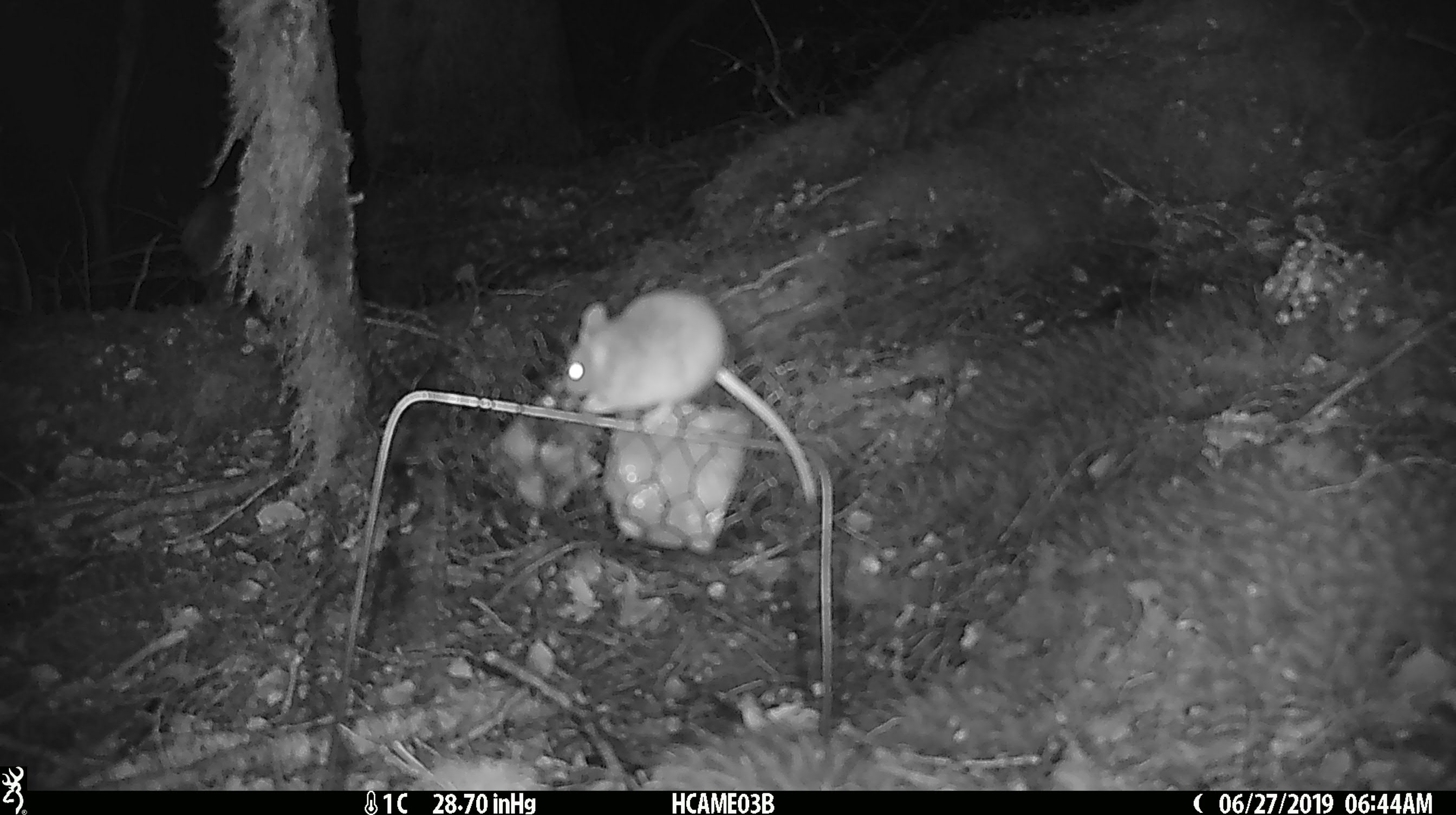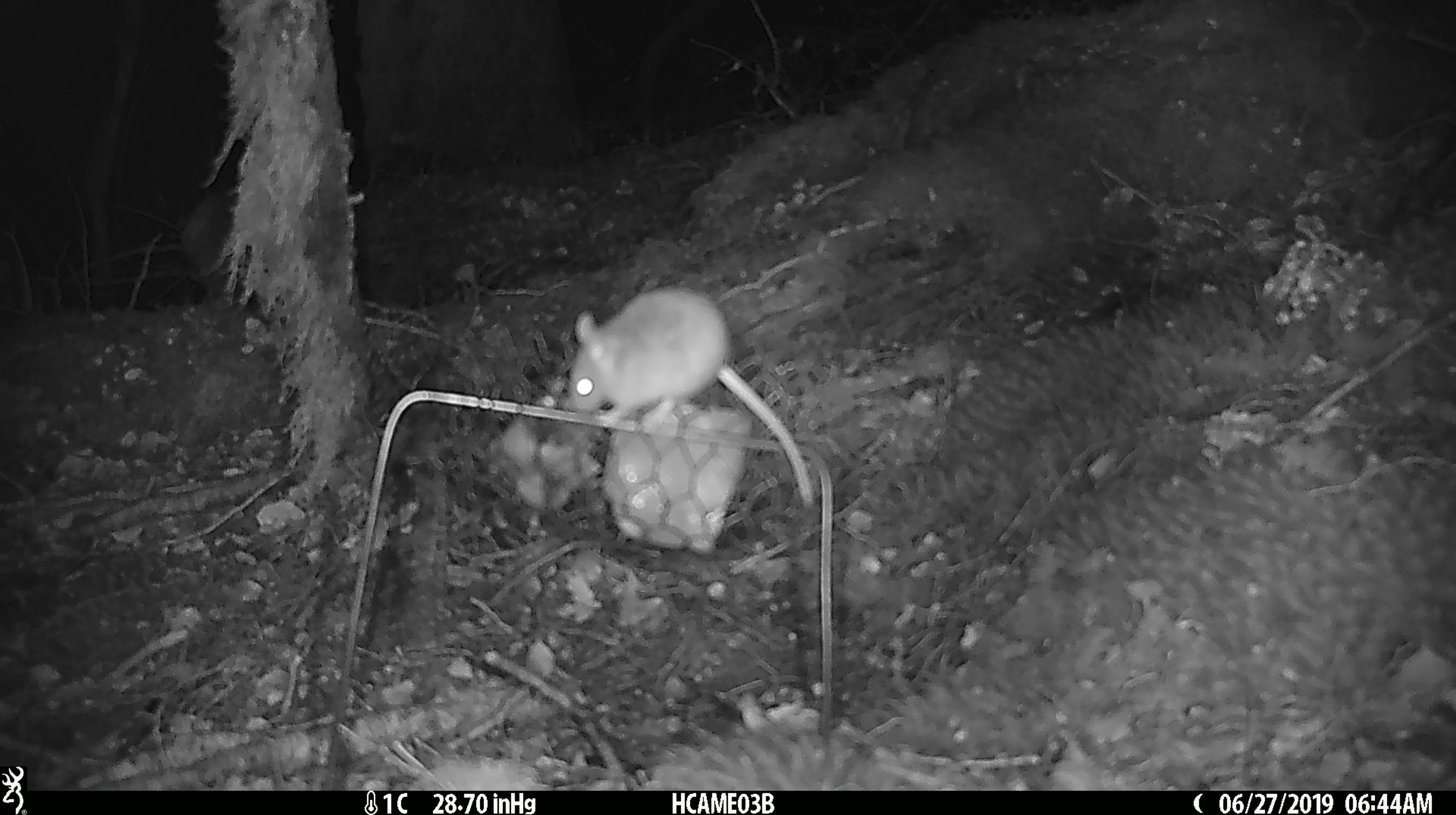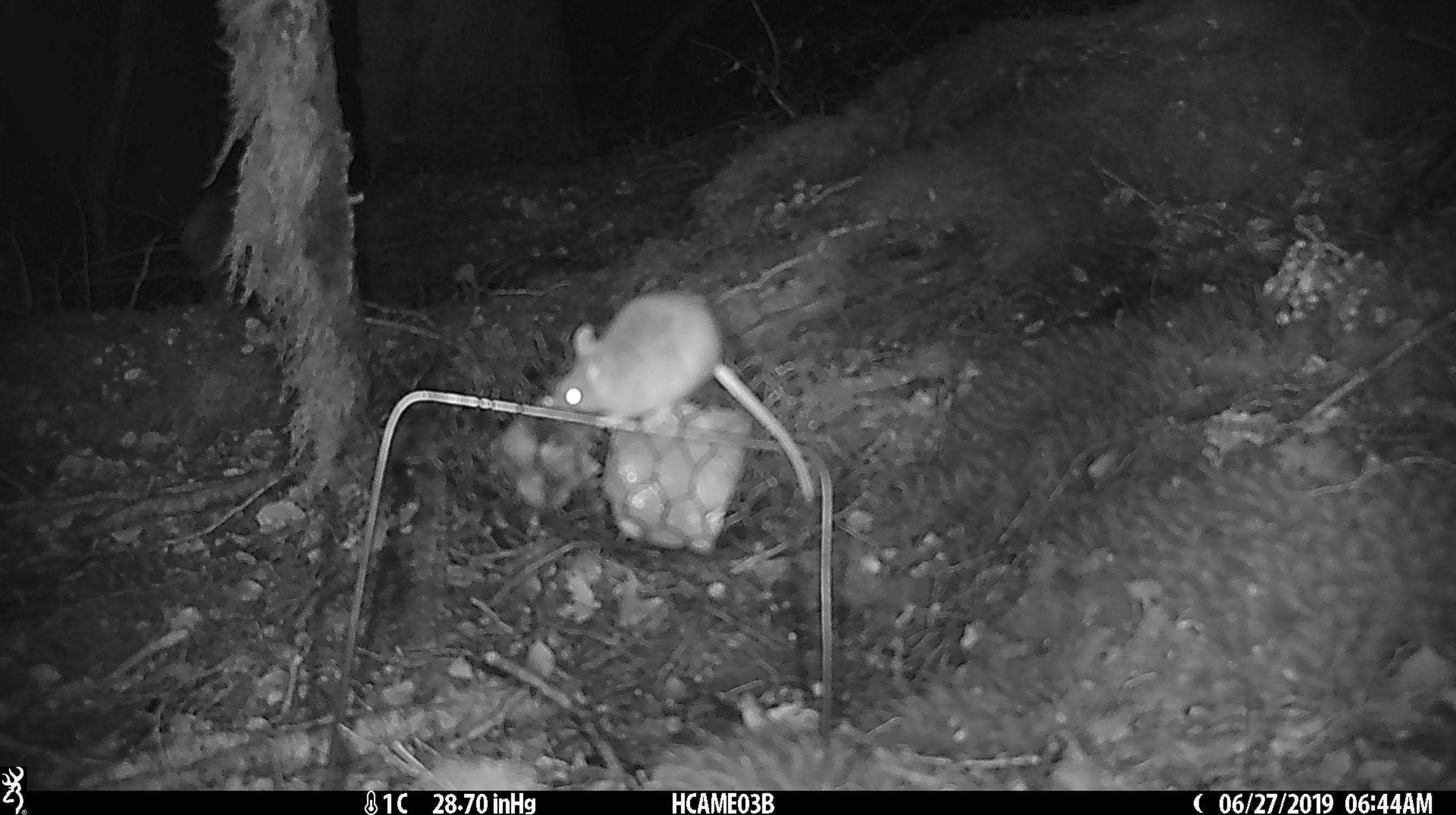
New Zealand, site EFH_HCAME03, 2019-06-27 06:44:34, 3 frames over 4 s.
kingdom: Animalia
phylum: Chordata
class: Mammalia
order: Rodentia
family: Muridae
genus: Mus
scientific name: Mus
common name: mouse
Mouse (Mus).